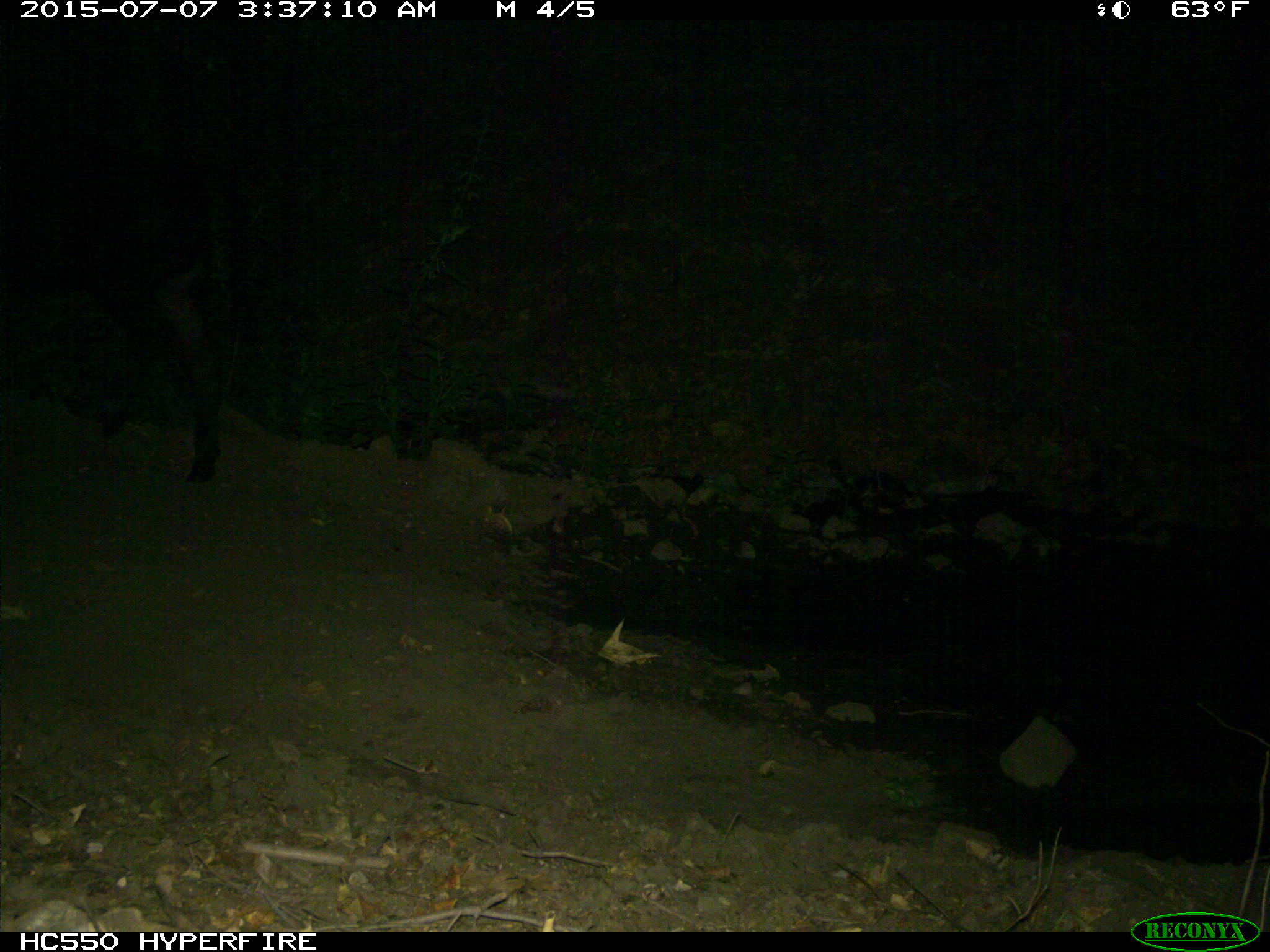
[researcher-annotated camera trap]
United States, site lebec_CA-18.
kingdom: Animalia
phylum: Chordata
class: Mammalia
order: Artiodactyla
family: Bovidae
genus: Bos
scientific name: Bos taurus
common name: domestic cow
Bos taurus (domestic cow).